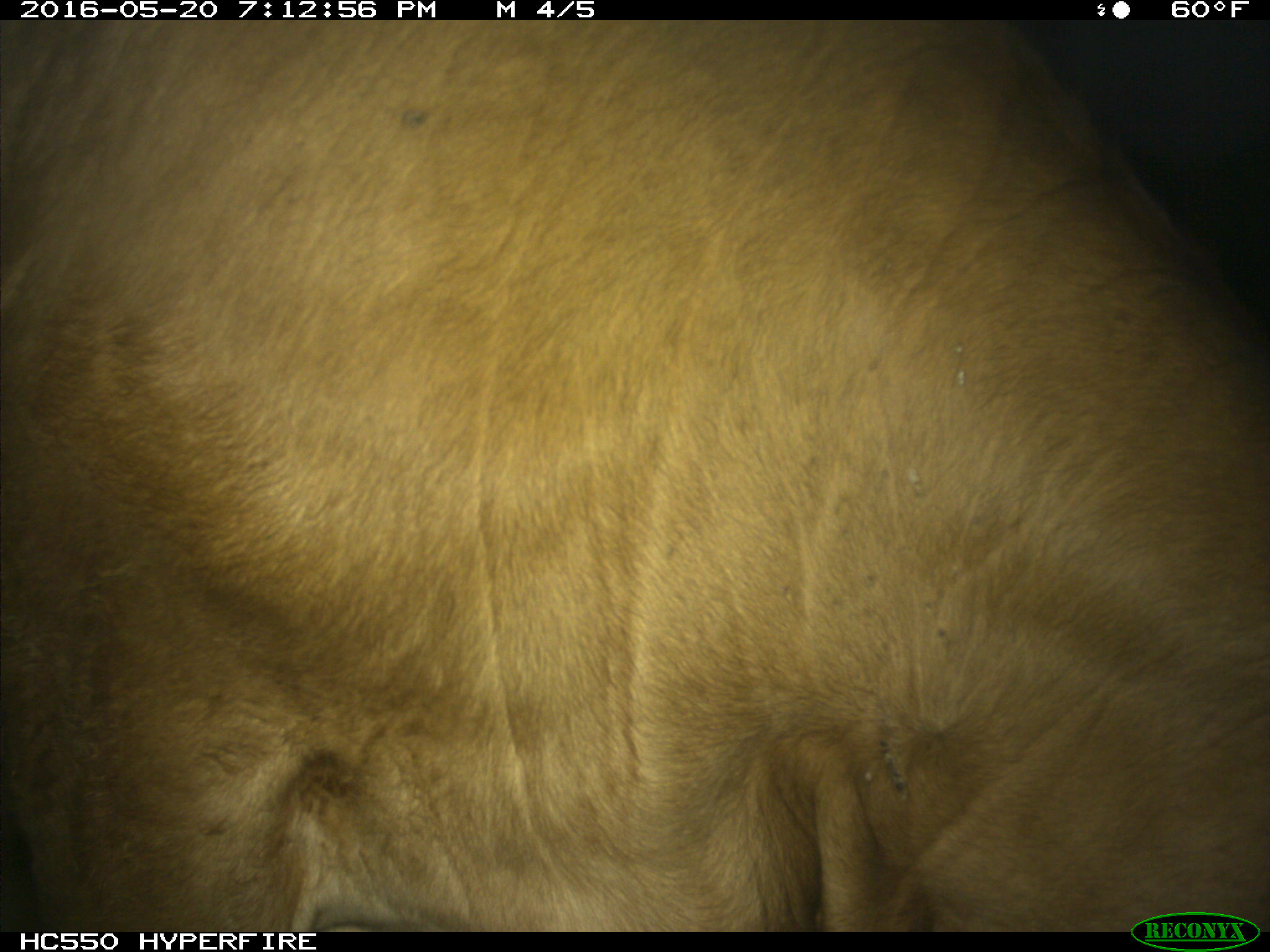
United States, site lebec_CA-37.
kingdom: Animalia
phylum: Chordata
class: Mammalia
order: Artiodactyla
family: Bovidae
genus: Bos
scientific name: Bos taurus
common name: domestic cow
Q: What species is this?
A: Bos taurus (domestic cow).